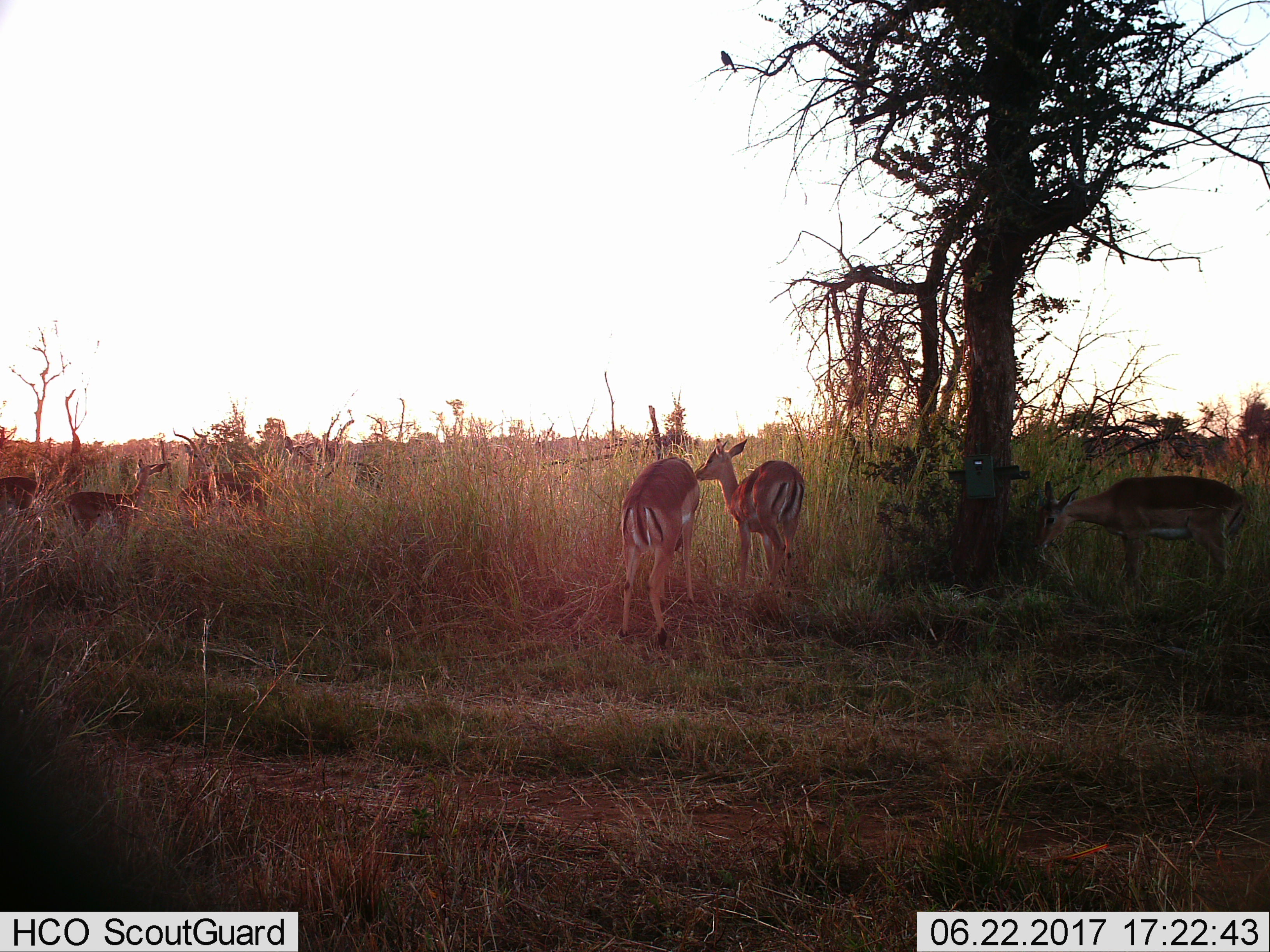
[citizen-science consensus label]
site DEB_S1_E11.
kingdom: Animalia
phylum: Chordata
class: Mammalia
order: Artiodactyla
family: Bovidae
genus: Aepyceros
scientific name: Aepyceros melampus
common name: impala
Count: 6.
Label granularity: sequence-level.